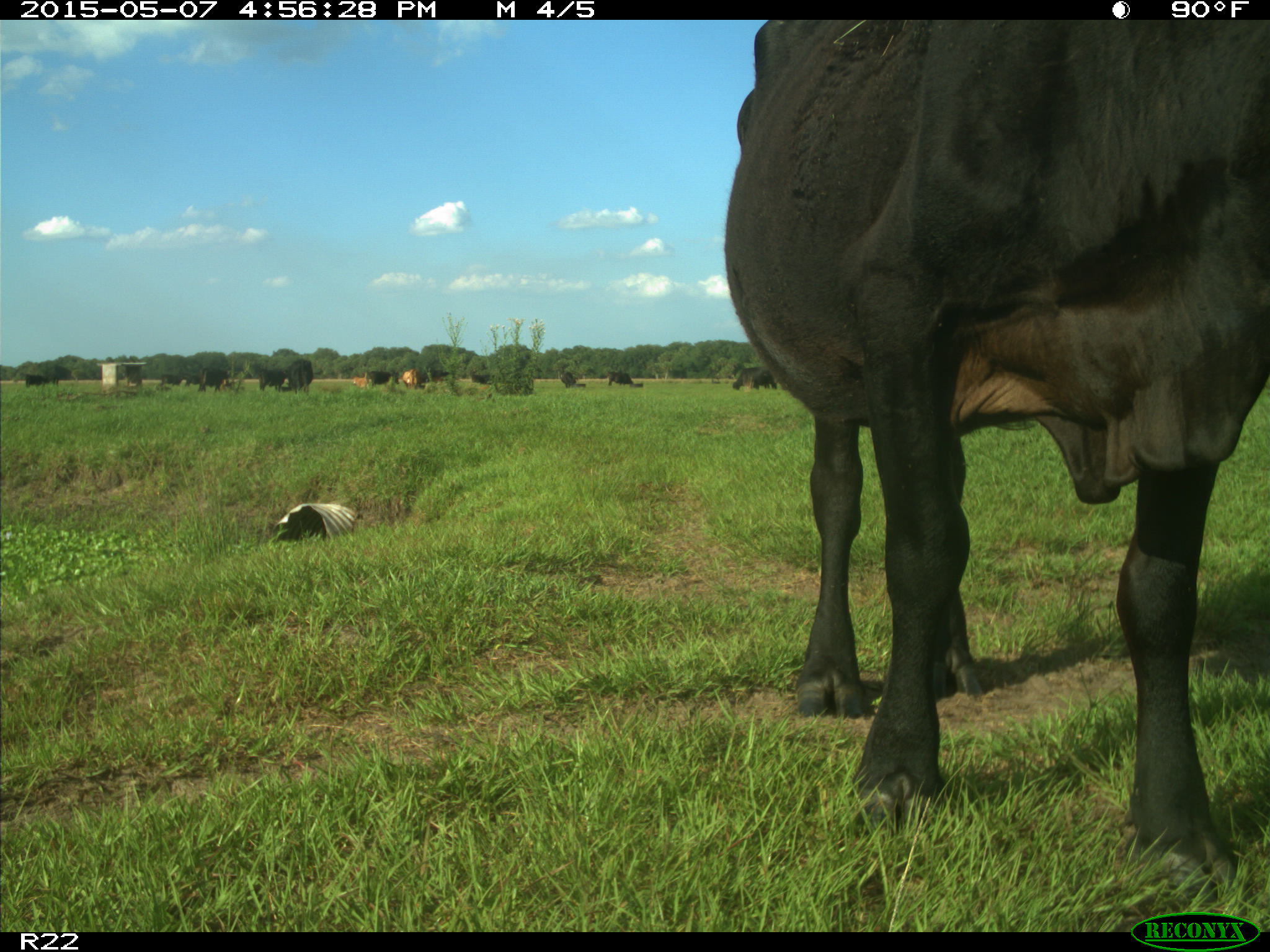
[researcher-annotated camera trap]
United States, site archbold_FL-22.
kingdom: Animalia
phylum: Chordata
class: Mammalia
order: Artiodactyla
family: Bovidae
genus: Bos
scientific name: Bos taurus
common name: domestic cow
Bos taurus (domestic cow).